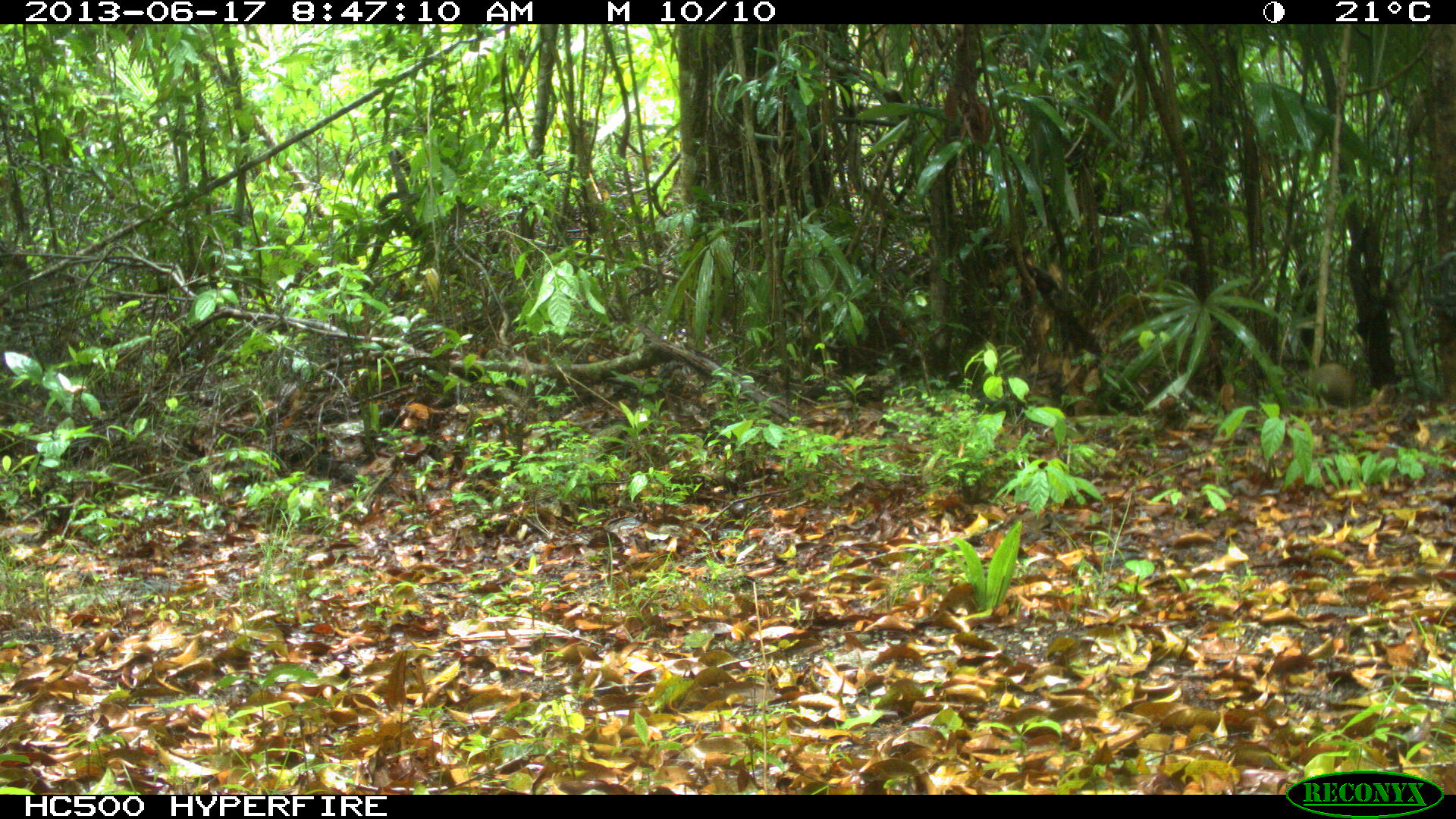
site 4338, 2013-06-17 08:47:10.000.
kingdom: Animalia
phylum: Chordata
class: Mammalia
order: Rodentia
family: Dasyproctidae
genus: Dasyprocta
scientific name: Dasyprocta punctata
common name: central american agouti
Dasyprocta punctata (central american agouti), count 2.